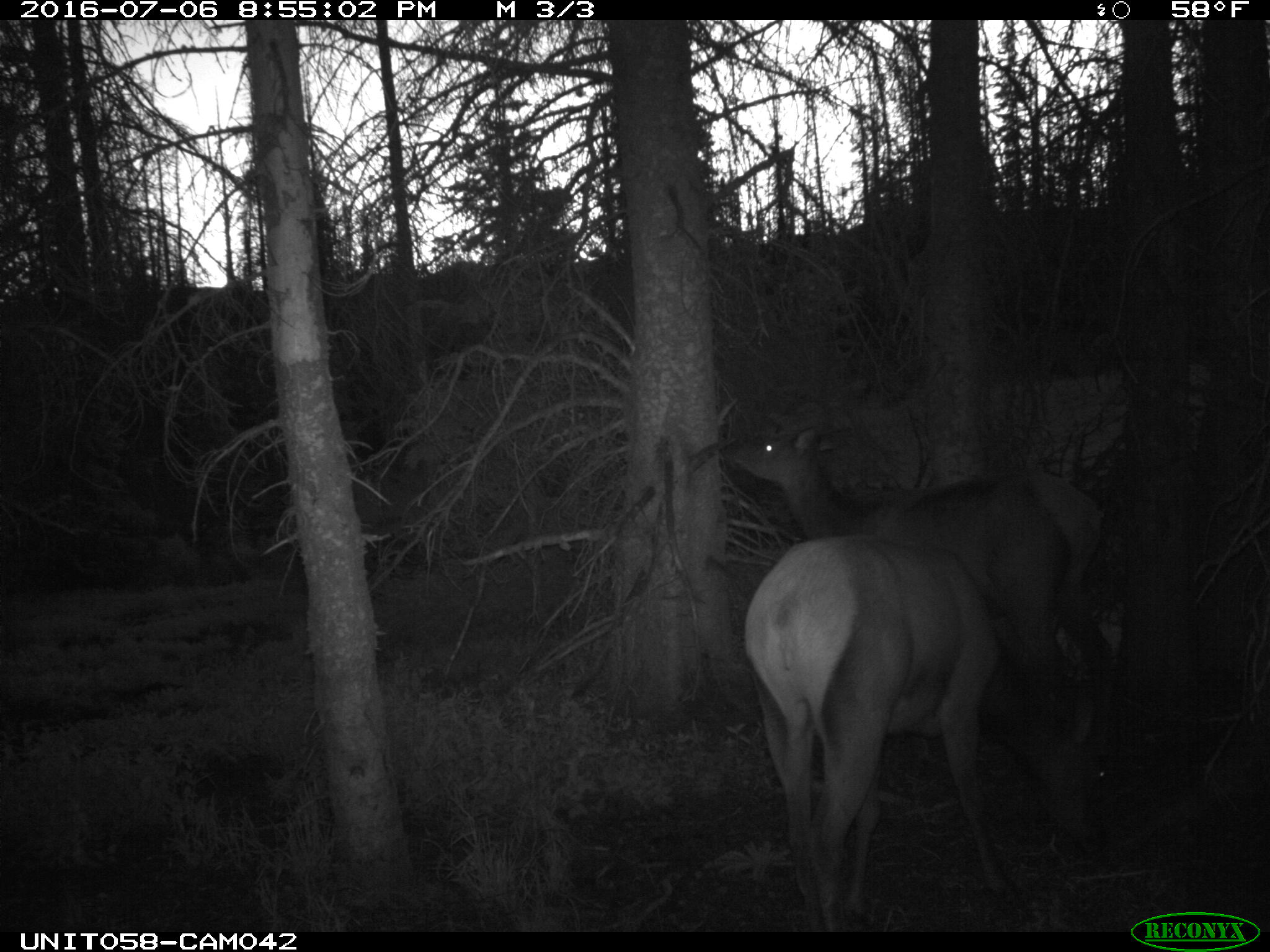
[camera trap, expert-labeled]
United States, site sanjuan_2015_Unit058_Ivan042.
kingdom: Animalia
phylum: Chordata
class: Mammalia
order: Artiodactyla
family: Cervidae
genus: Cervus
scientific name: Cervus elaphus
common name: red deer